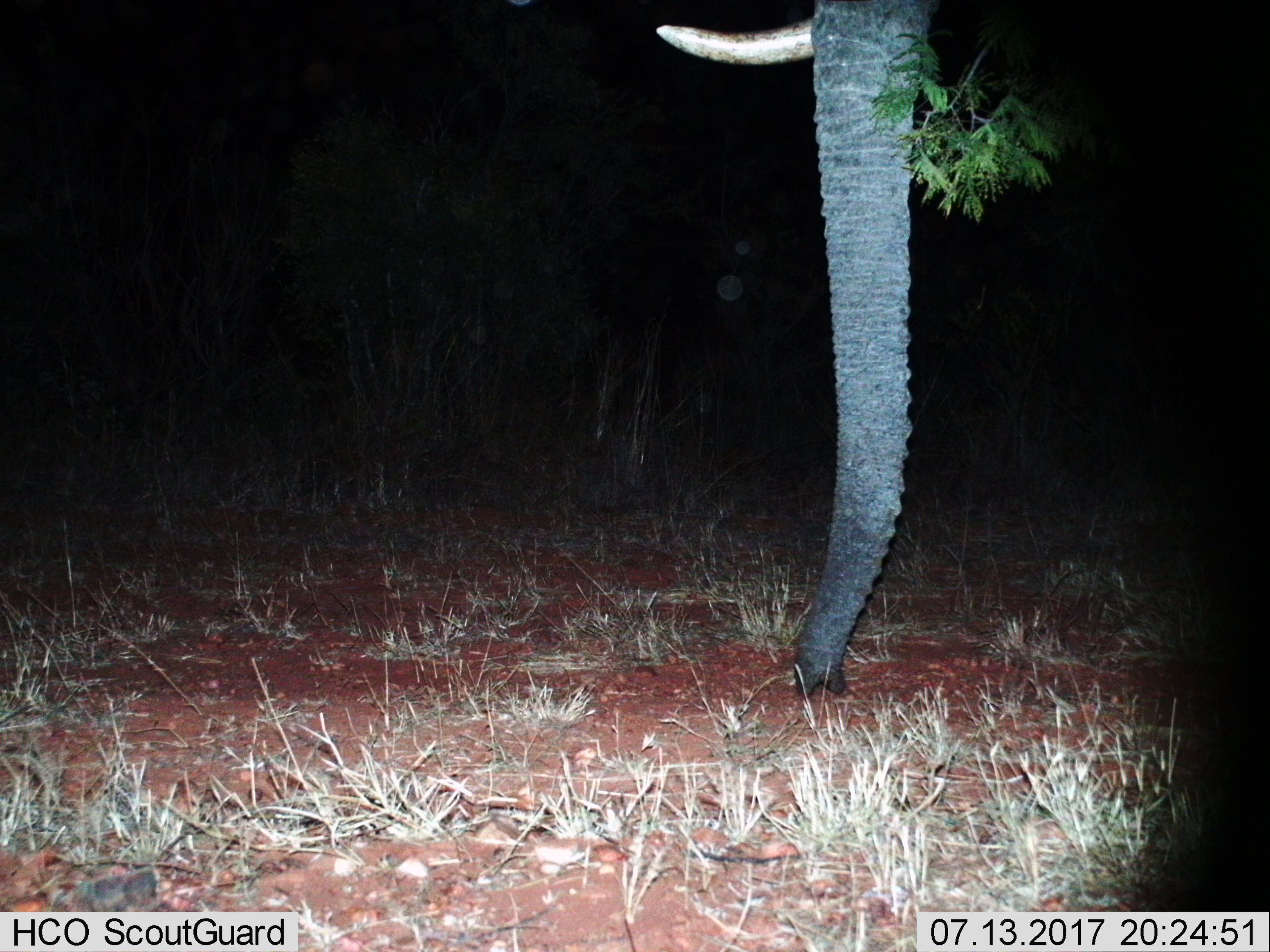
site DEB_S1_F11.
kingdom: Animalia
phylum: Chordata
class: Mammalia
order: Proboscidea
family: Elephantidae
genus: Loxodonta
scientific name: Loxodonta africana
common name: african bush elephant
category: elephant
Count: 1.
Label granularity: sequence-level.